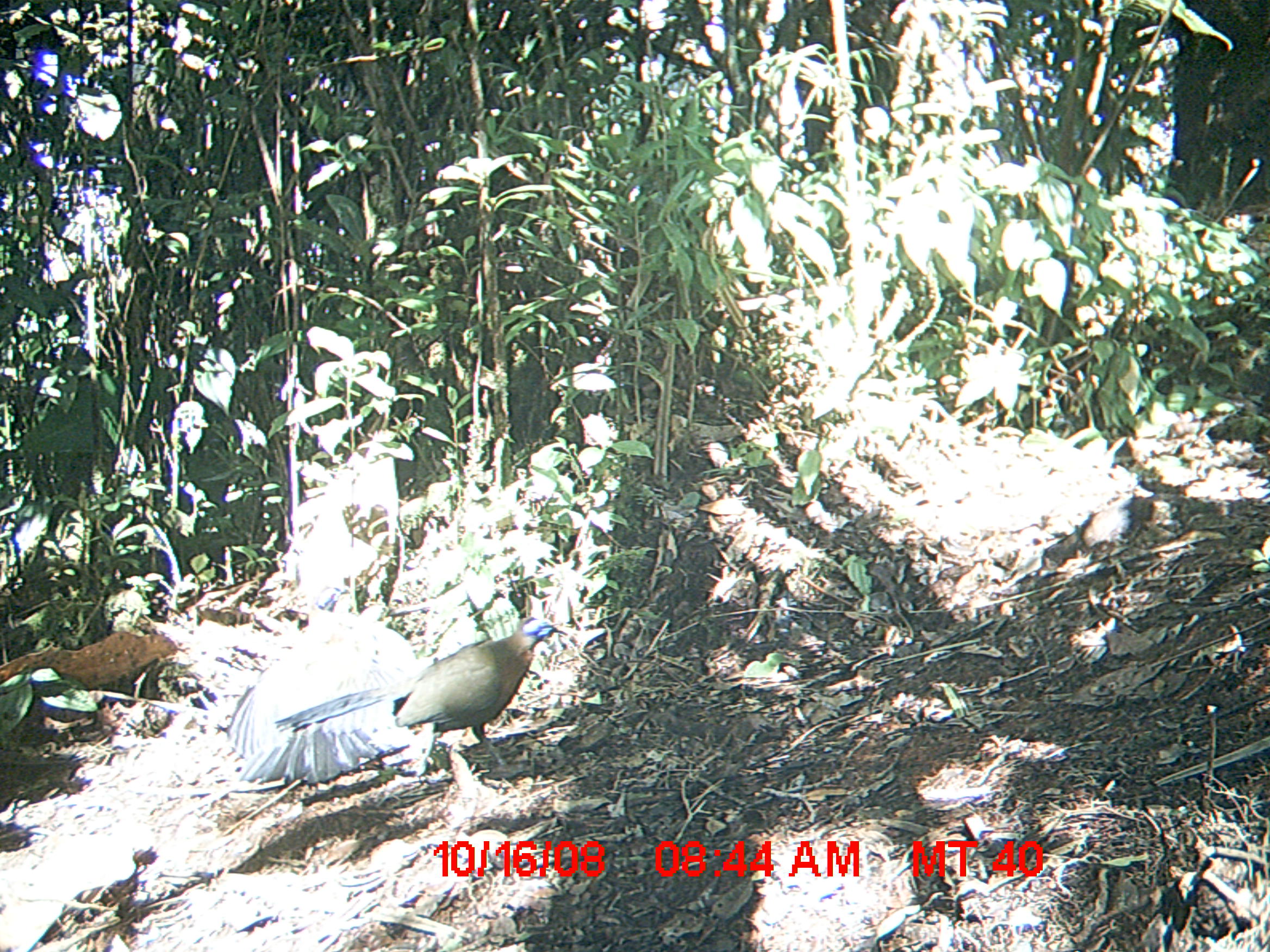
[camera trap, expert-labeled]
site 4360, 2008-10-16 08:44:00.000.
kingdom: Animalia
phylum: Chordata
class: Aves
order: Cuculiformes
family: Cuculidae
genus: Coua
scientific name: Coua serriana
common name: red-breasted coua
Coua serriana (red-breasted coua), count 2.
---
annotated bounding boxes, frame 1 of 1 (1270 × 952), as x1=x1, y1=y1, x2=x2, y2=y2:
coua serriana: x1=273, y1=615, x2=567, y2=768